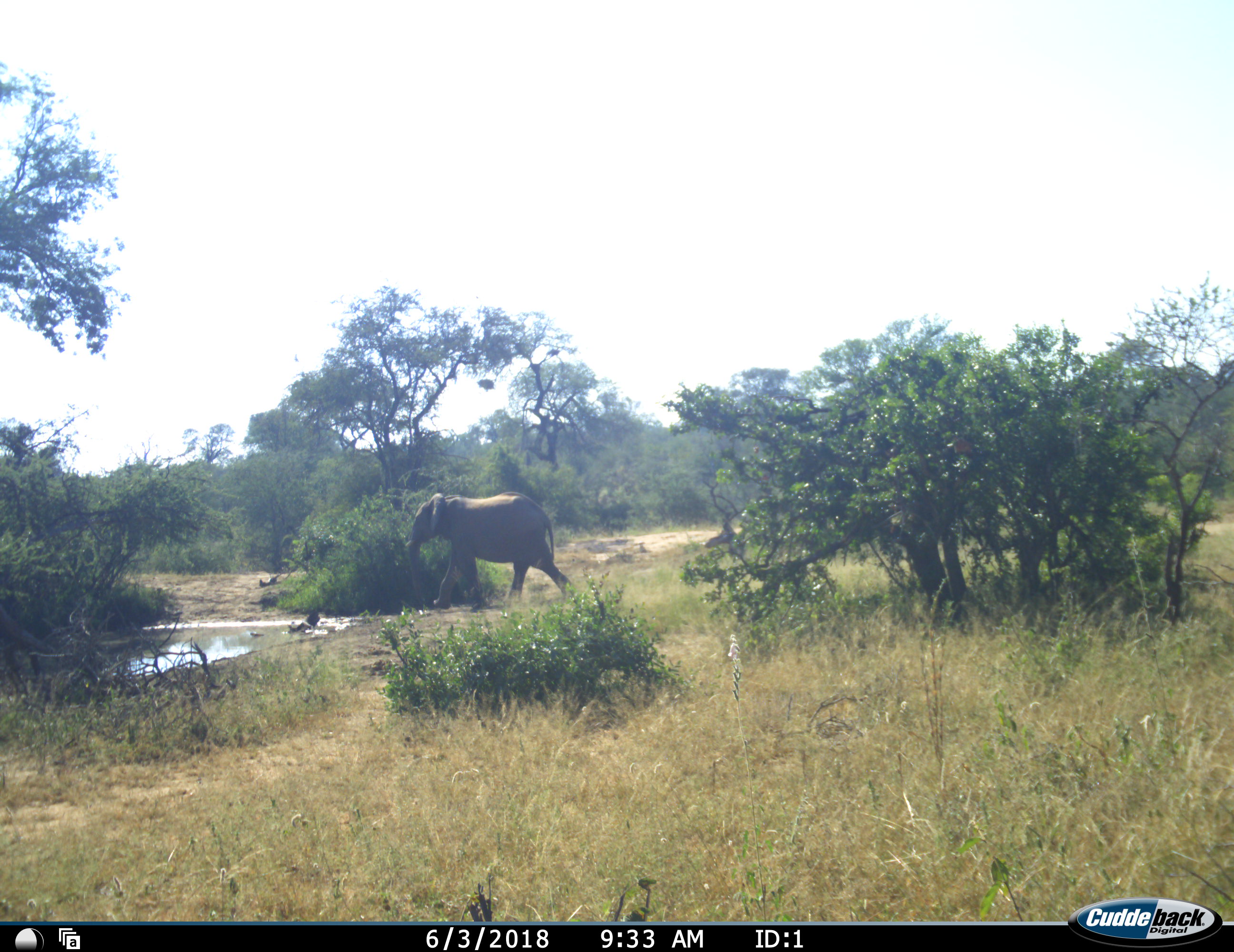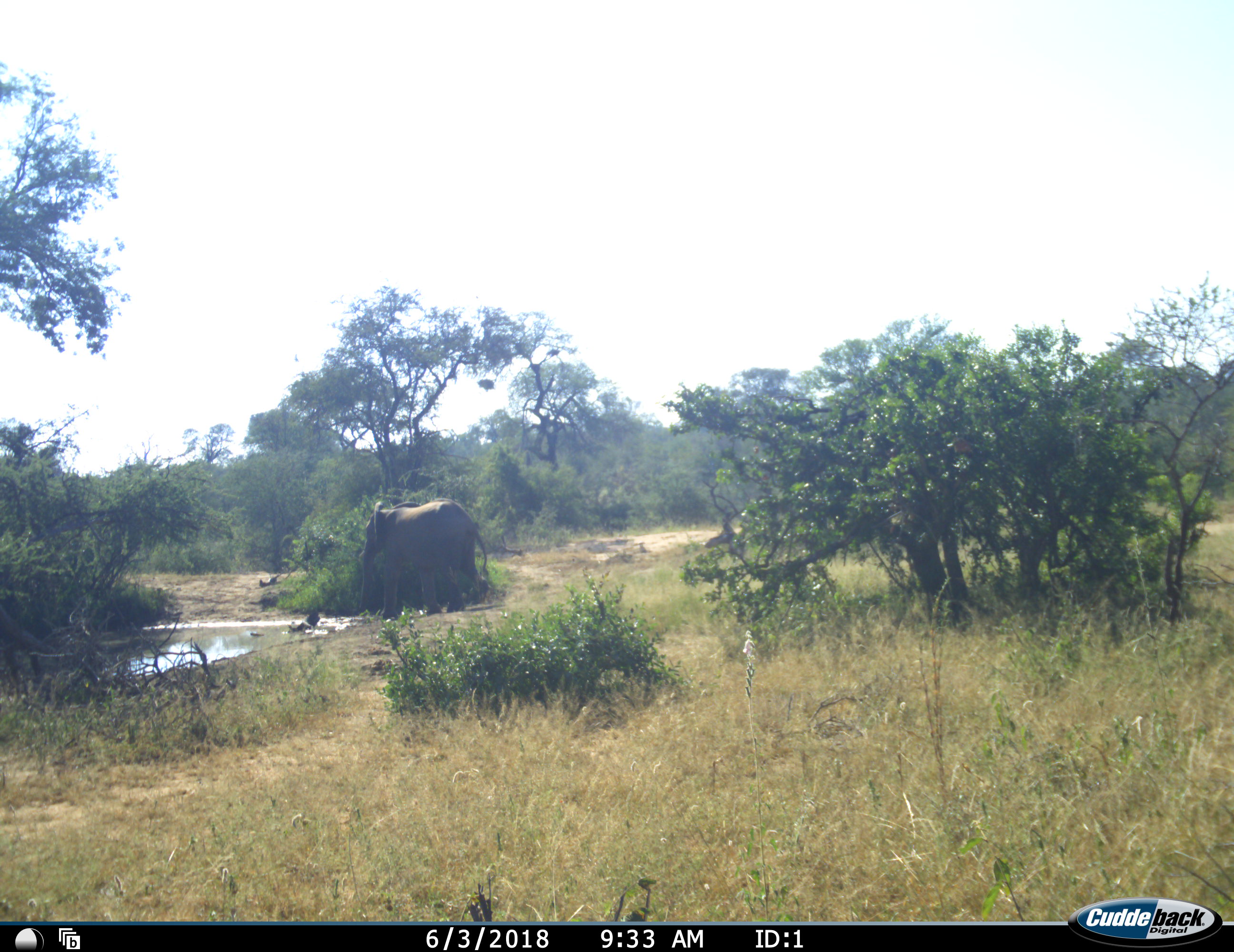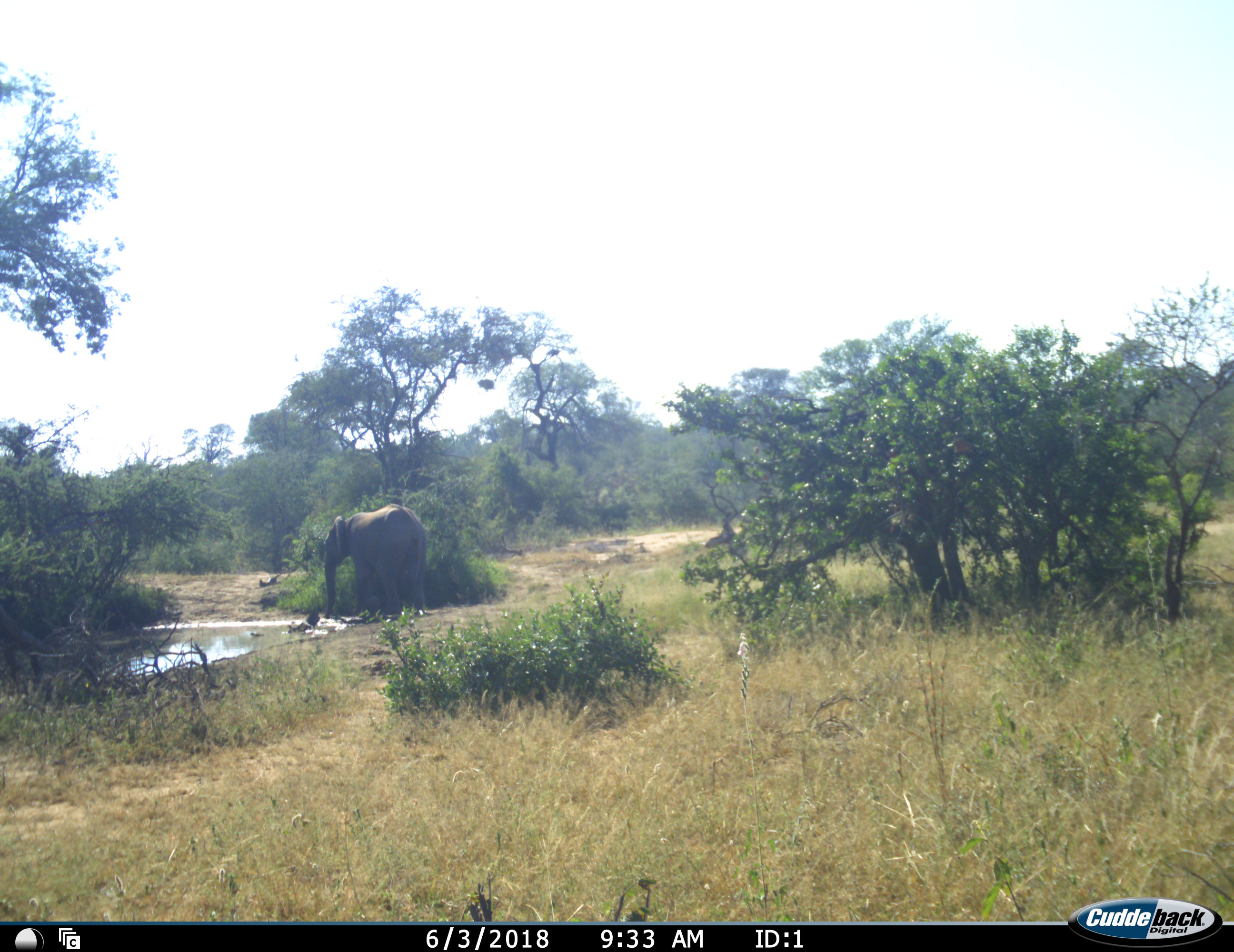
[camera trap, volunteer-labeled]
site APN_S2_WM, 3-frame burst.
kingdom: Animalia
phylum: Chordata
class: Mammalia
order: Proboscidea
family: Elephantidae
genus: Loxodonta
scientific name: Loxodonta africana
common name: african bush elephant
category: elephant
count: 1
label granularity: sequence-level